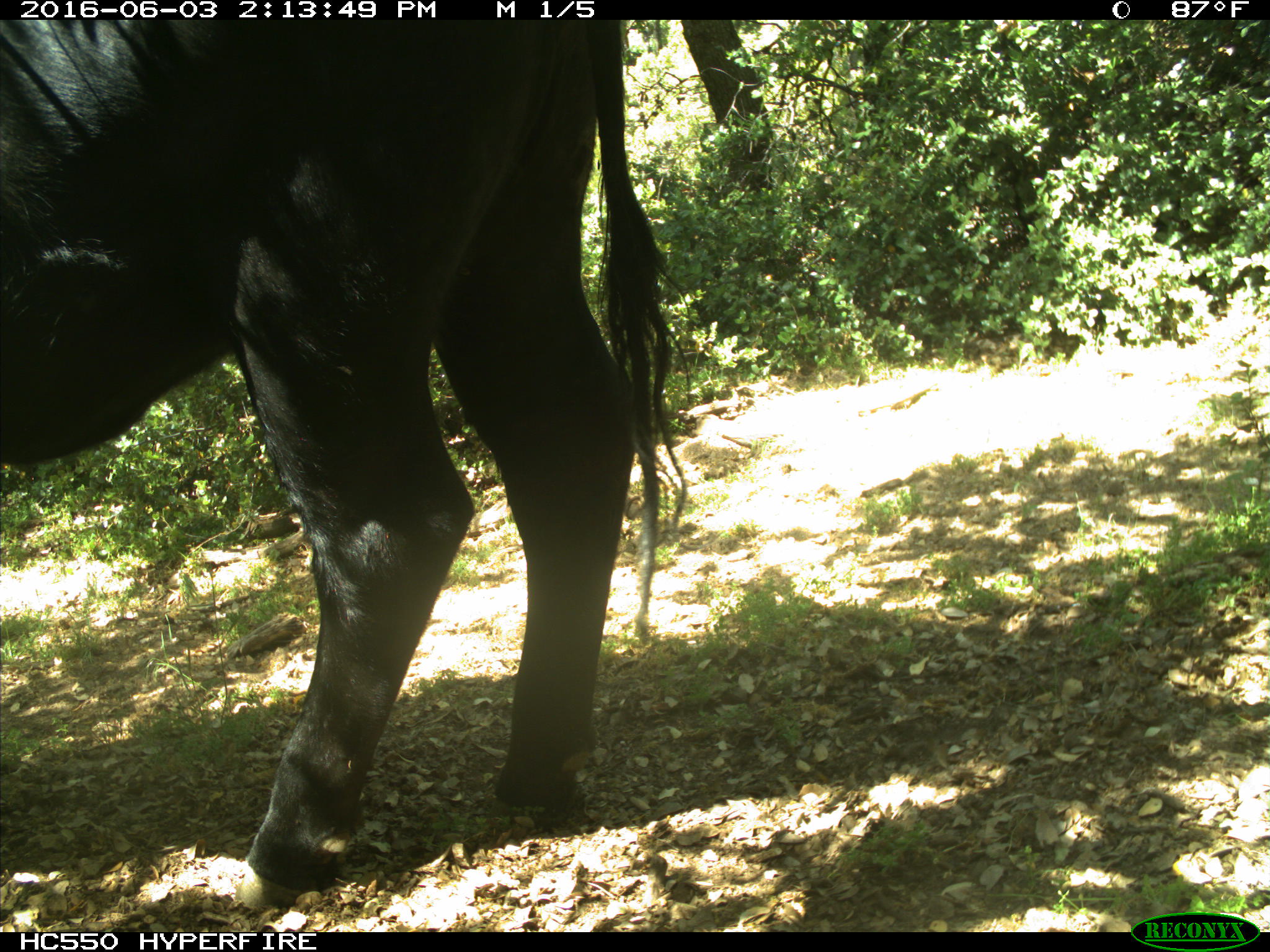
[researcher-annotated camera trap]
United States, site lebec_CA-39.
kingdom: Animalia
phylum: Chordata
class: Mammalia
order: Artiodactyla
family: Bovidae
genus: Bos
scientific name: Bos taurus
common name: domestic cow